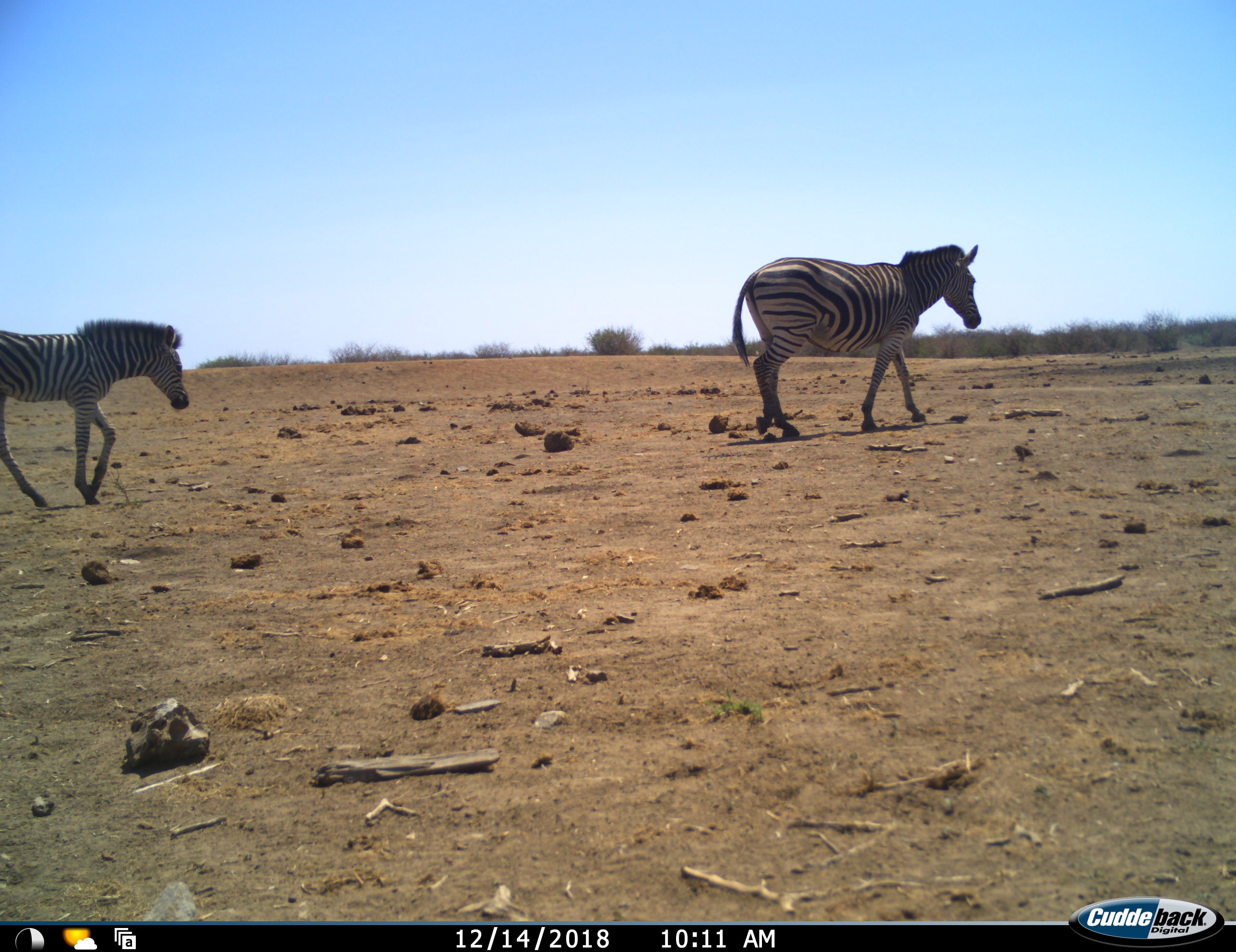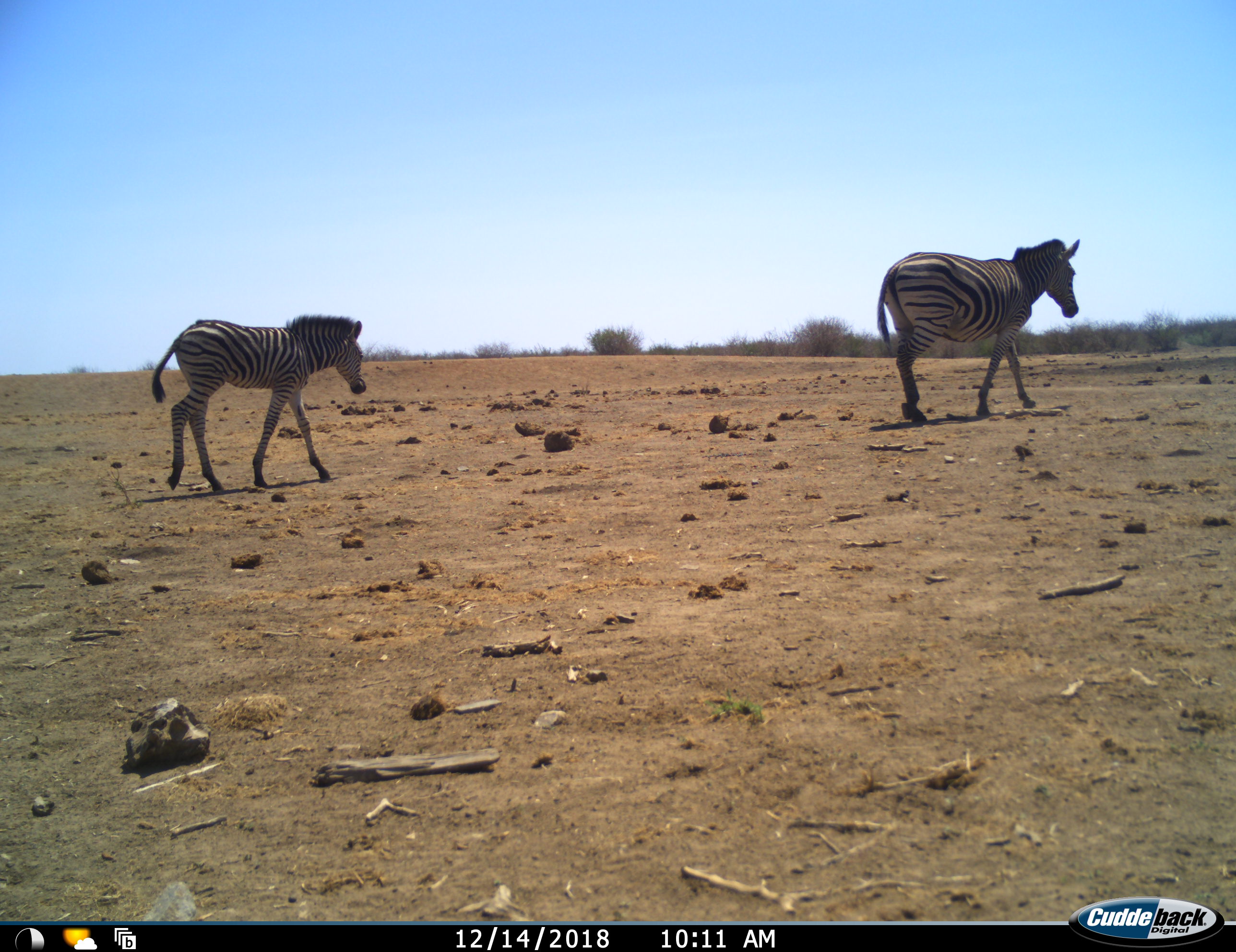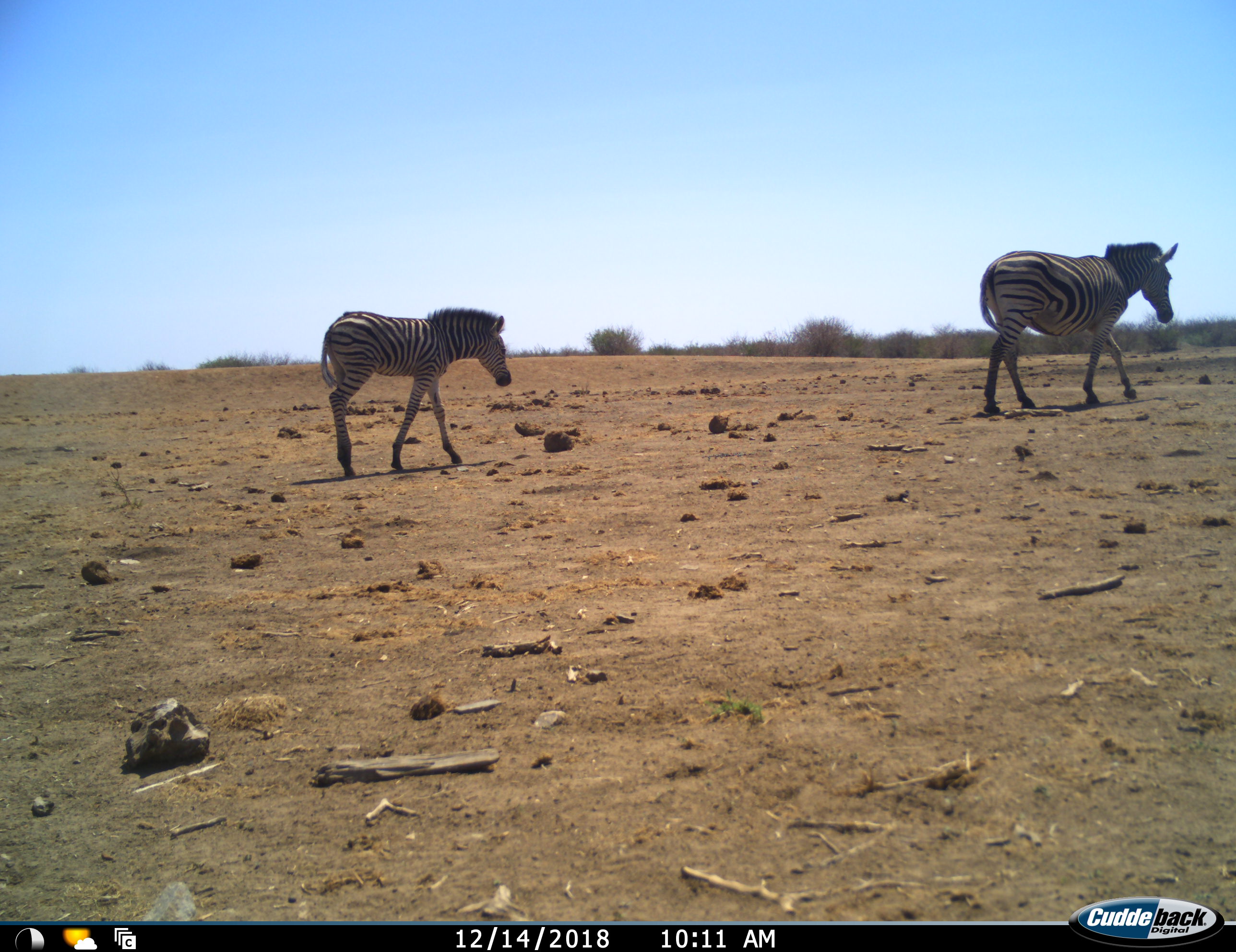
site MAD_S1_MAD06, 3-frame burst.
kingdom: Animalia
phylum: Chordata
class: Mammalia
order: Perissodactyla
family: Equidae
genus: Equus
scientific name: Equus quagga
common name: plains zebra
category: zebraplains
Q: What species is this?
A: Zebraplains (plains zebra) (Equus quagga).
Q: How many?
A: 2.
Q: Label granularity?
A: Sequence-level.